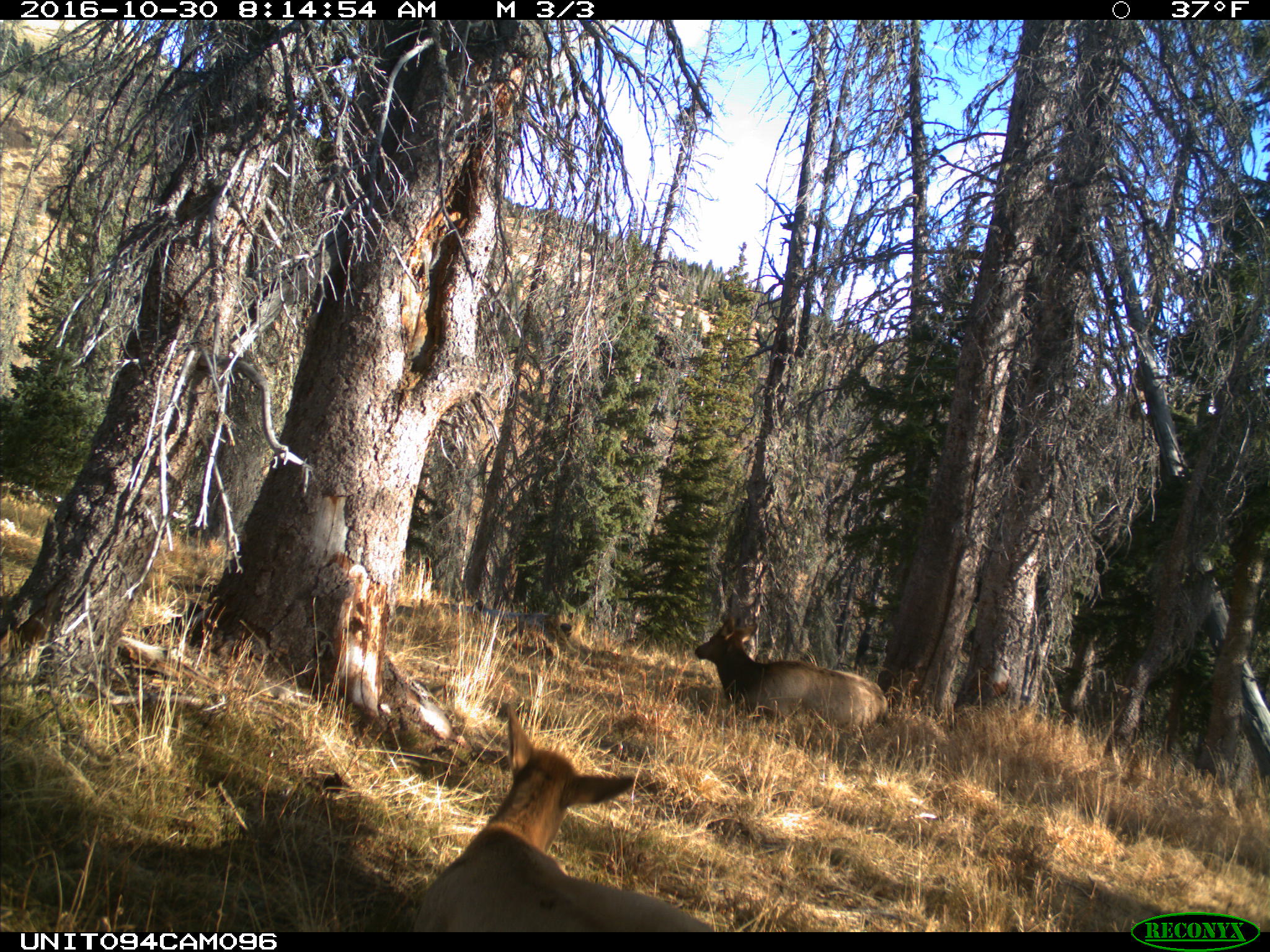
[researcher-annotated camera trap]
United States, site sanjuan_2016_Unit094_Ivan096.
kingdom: Animalia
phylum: Chordata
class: Mammalia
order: Artiodactyla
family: Cervidae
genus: Cervus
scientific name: Cervus elaphus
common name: red deer